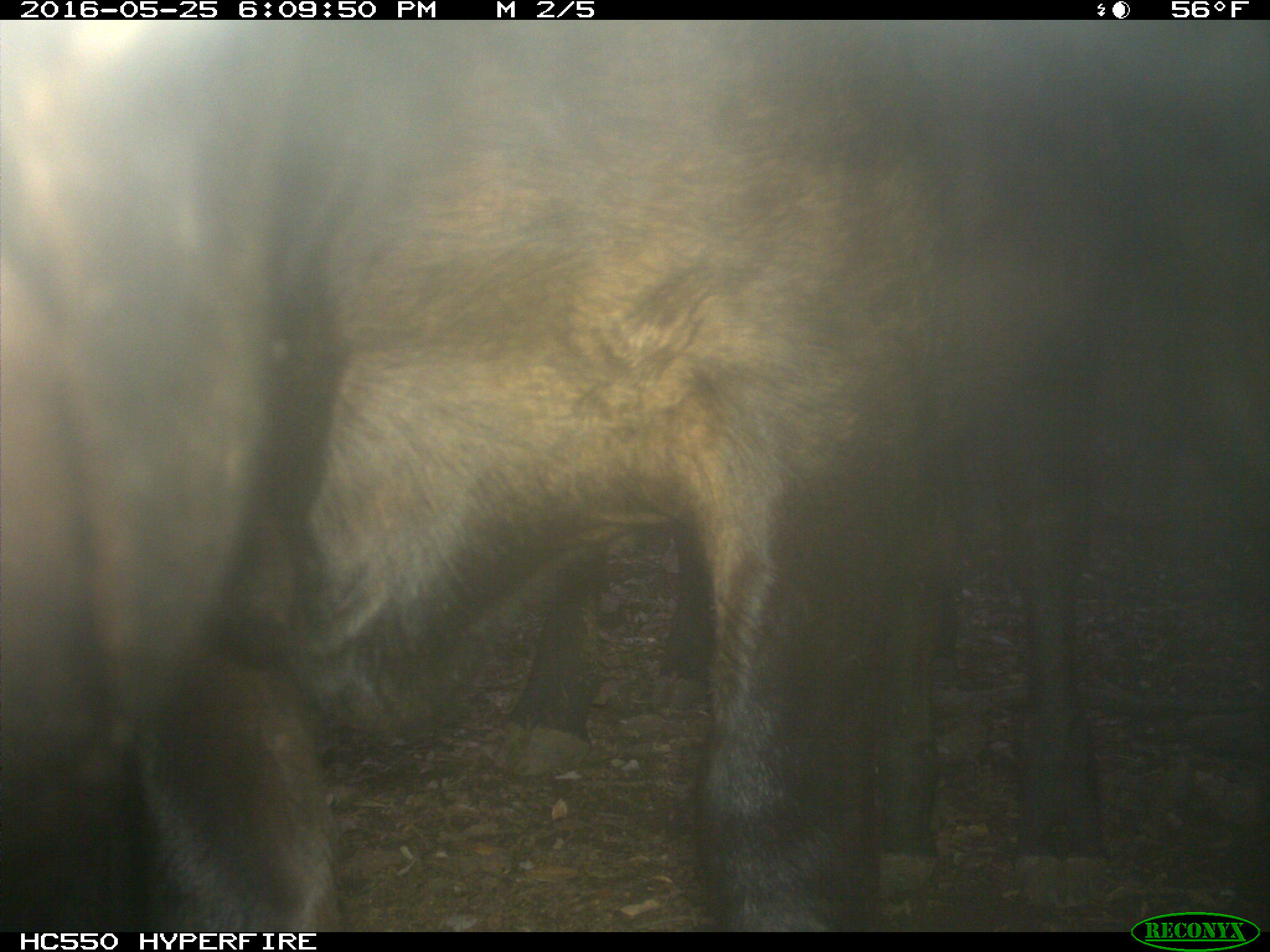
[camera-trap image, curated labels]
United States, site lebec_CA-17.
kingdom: Animalia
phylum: Chordata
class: Mammalia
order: Artiodactyla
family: Bovidae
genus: Bos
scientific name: Bos taurus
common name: domestic cow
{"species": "Bos taurus (domestic cow)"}